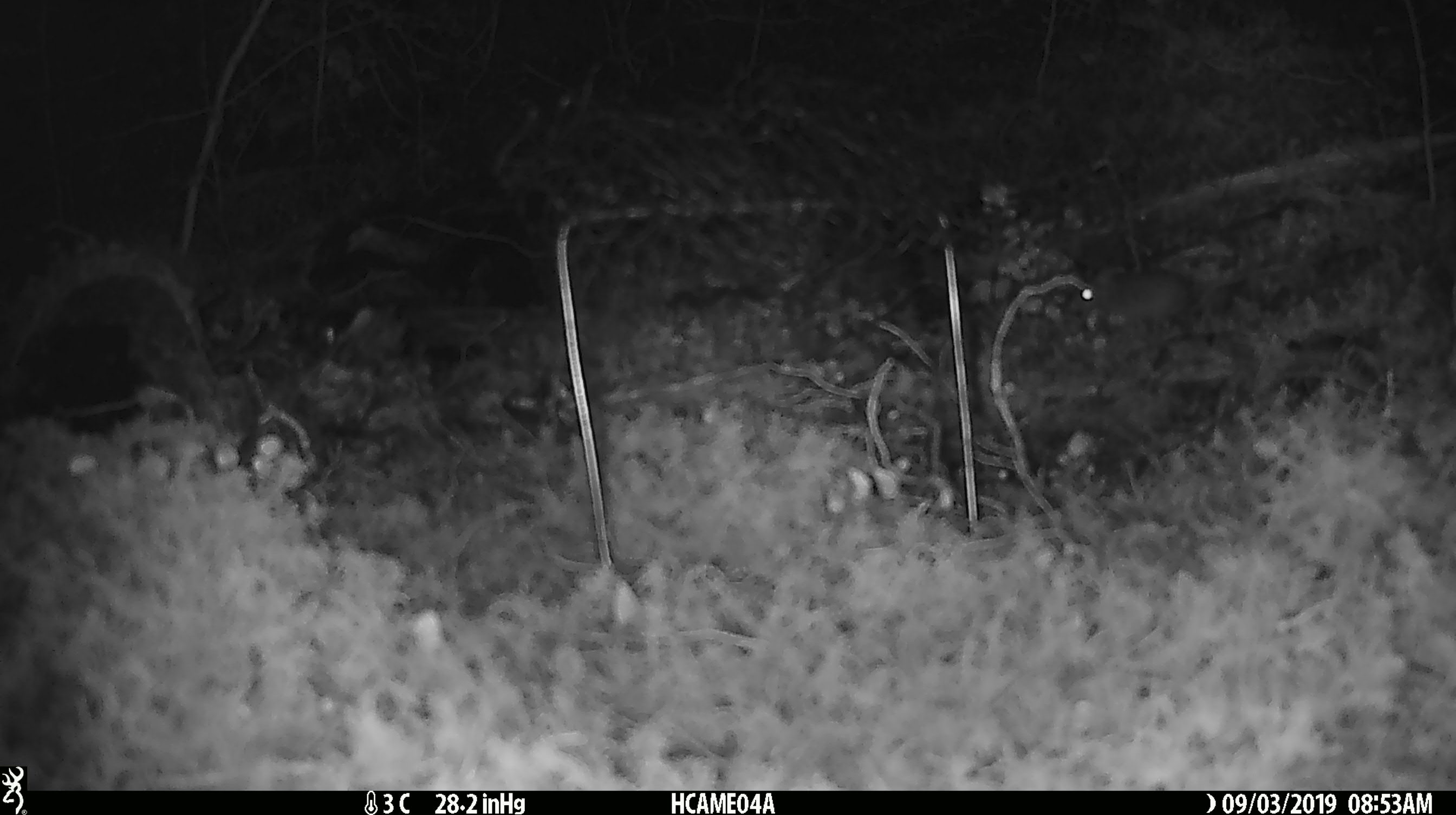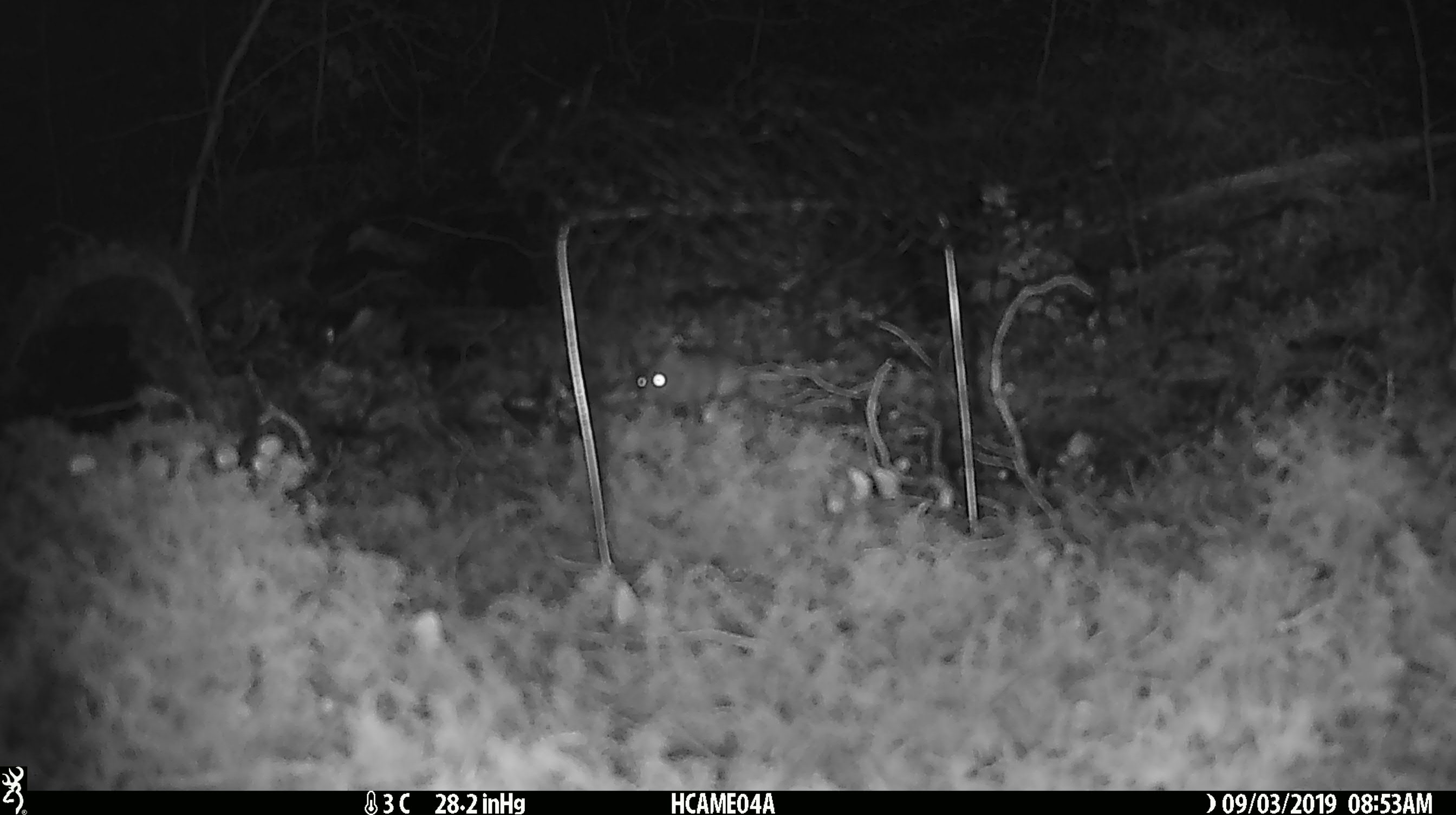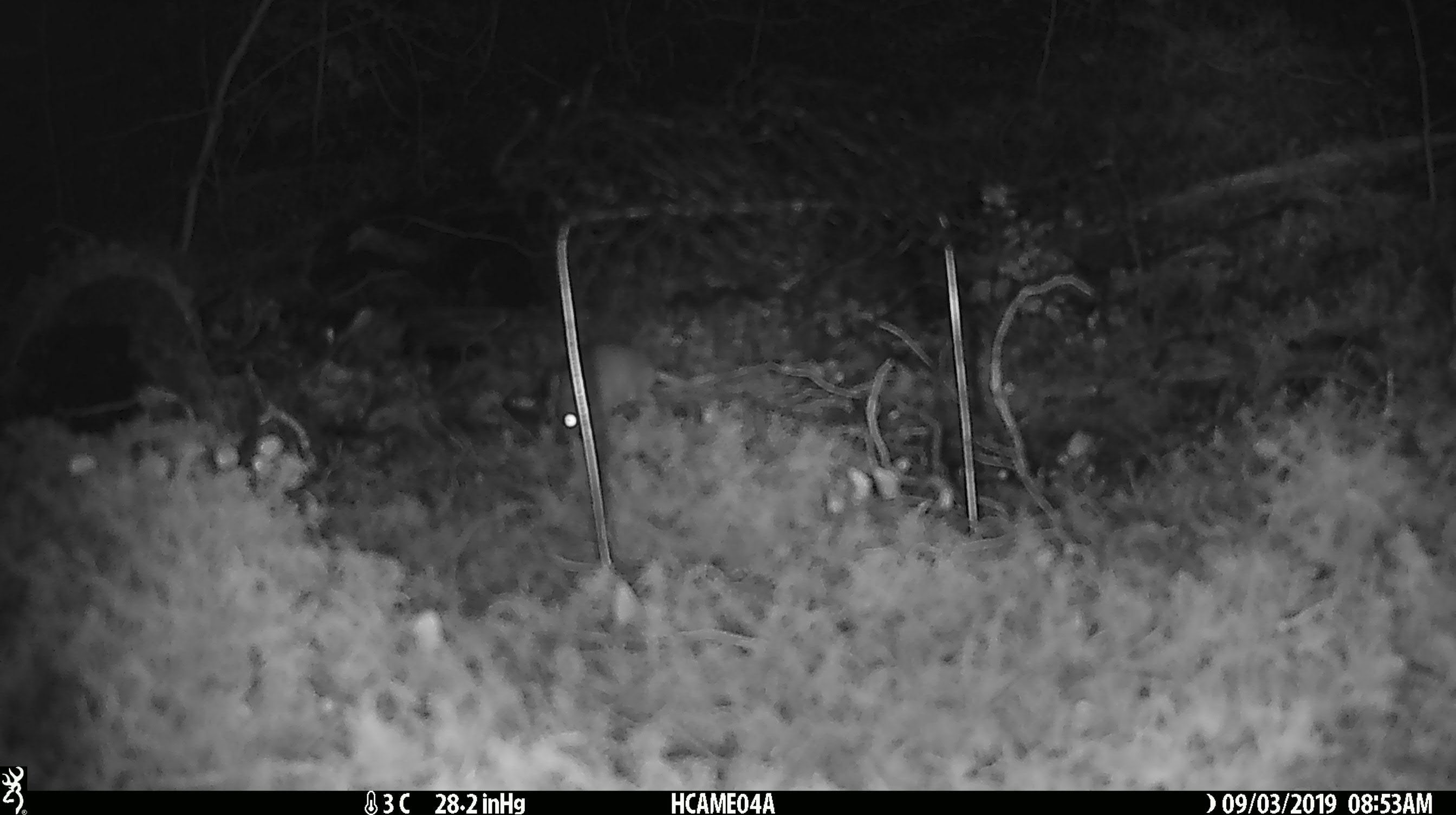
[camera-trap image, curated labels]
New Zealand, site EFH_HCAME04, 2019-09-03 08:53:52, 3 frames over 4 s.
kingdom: Animalia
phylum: Chordata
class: Mammalia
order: Rodentia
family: Muridae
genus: Mus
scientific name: Mus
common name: mouse